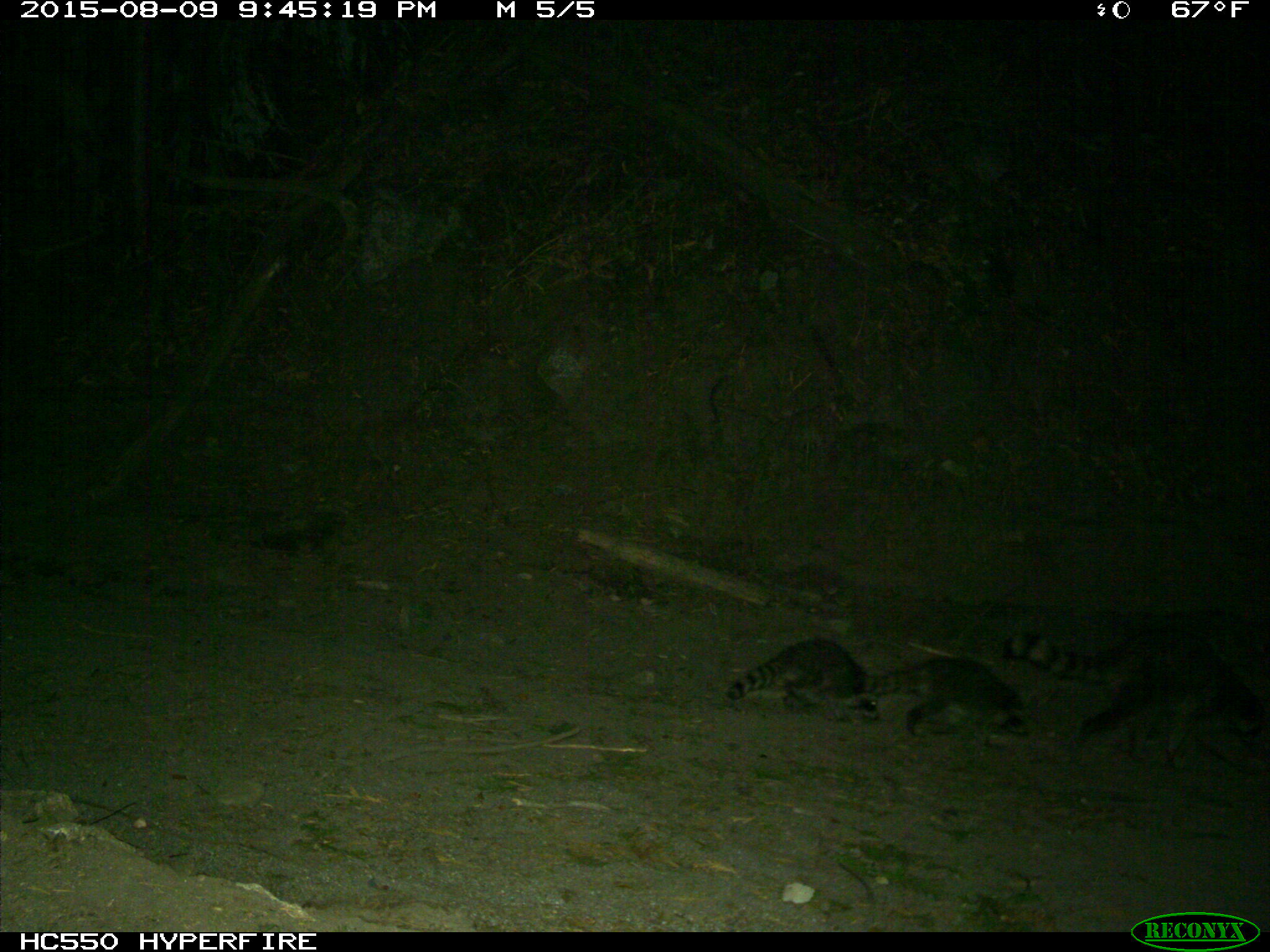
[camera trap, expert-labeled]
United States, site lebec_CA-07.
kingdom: Animalia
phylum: Chordata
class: Mammalia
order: Carnivora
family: Procyonidae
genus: Procyon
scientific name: Procyon lotor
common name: common raccoon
Procyon lotor (common raccoon).